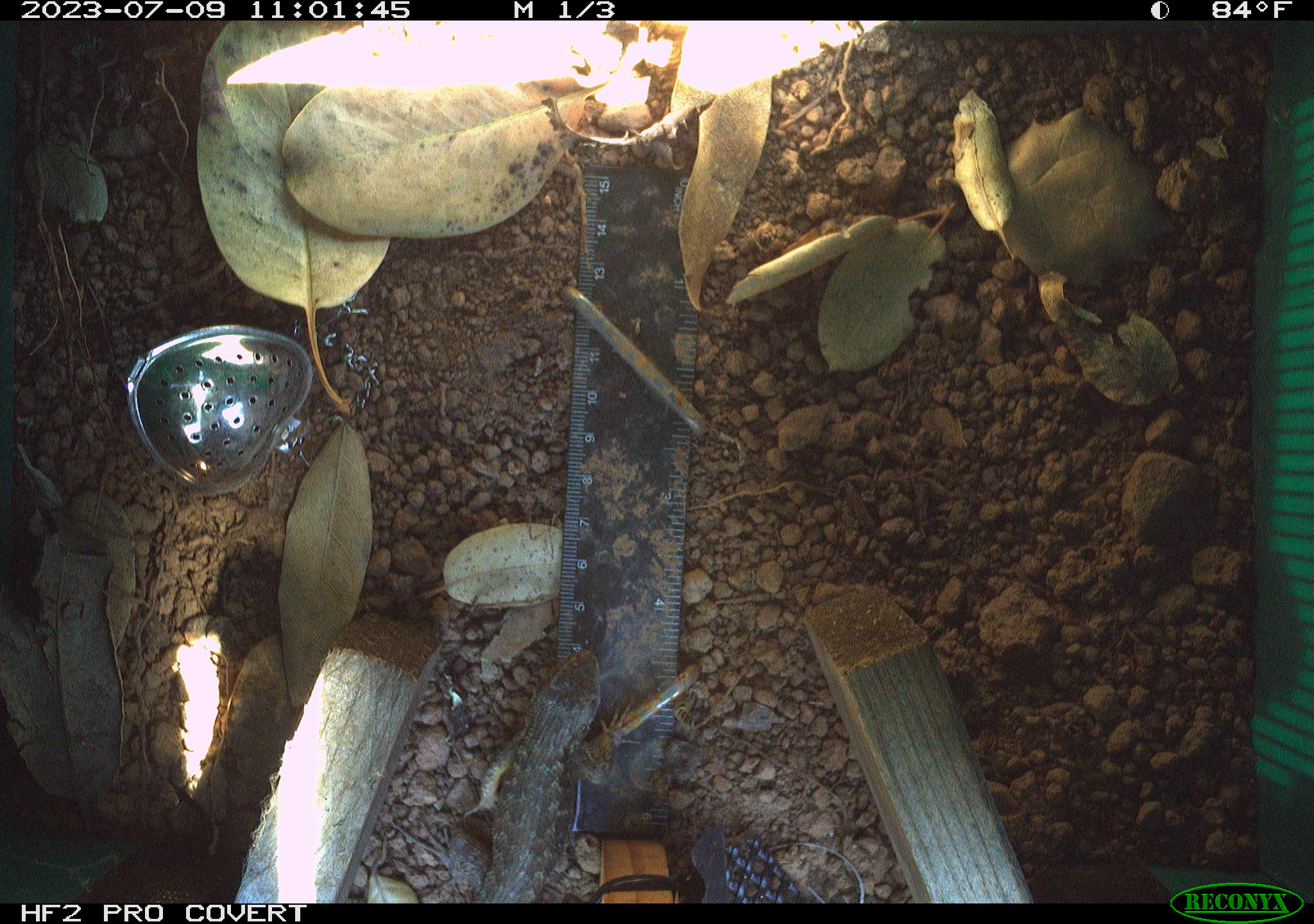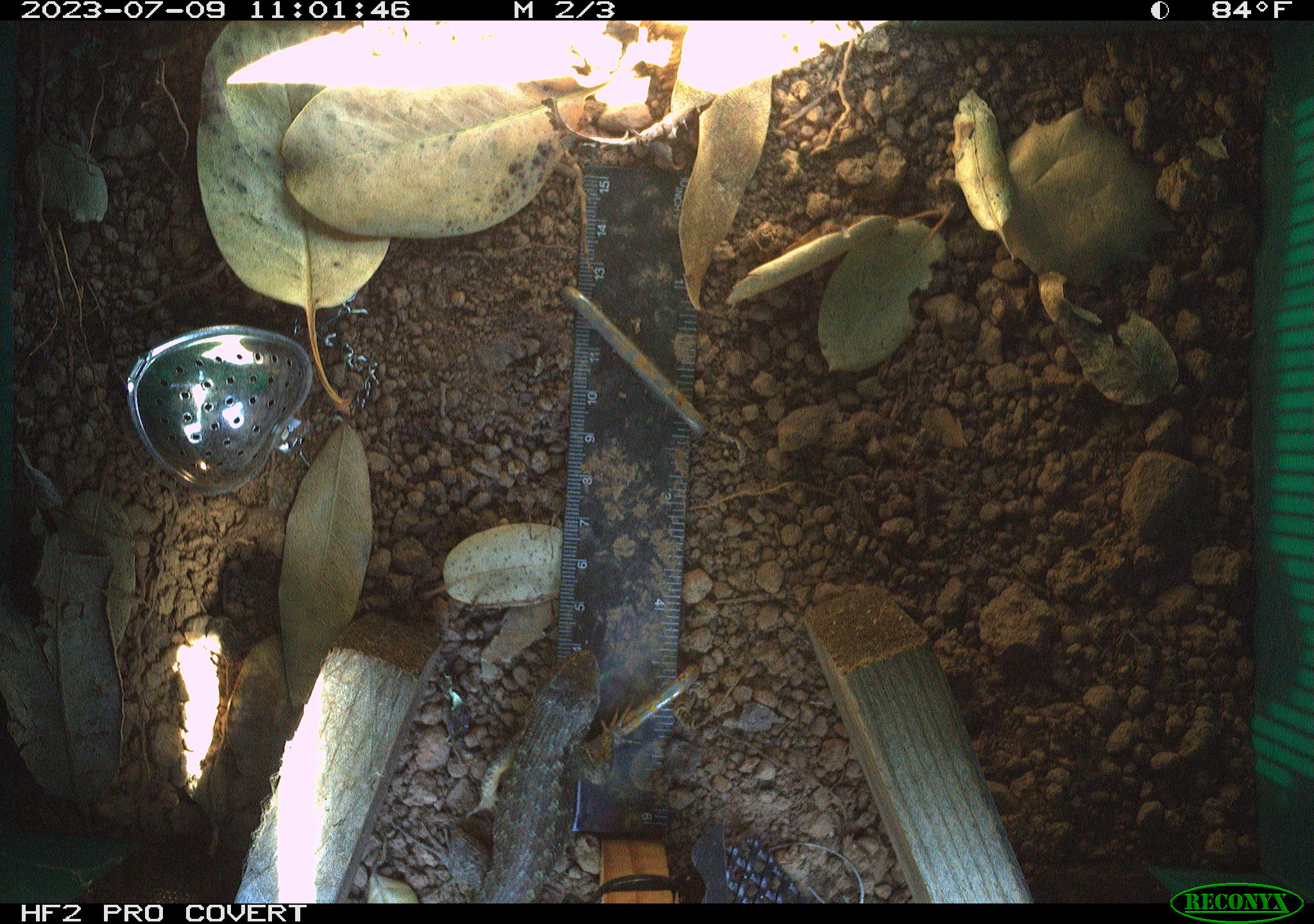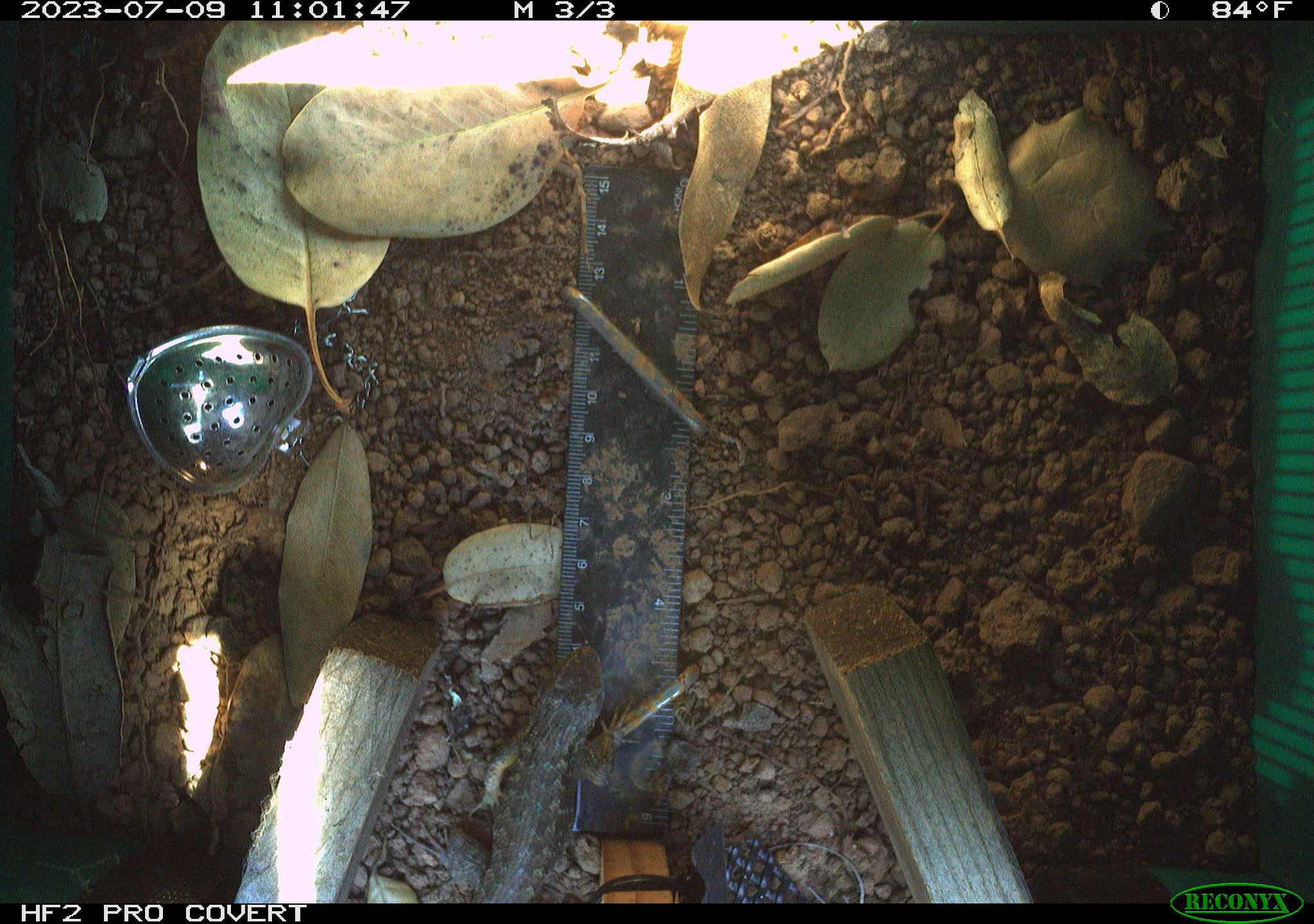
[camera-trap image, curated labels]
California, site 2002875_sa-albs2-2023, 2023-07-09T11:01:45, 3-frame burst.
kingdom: Animalia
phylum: Chordata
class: Reptilia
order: Squamata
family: Phrynosomatidae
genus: Sceloporus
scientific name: Sceloporus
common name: spiny lizards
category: sceloporus species